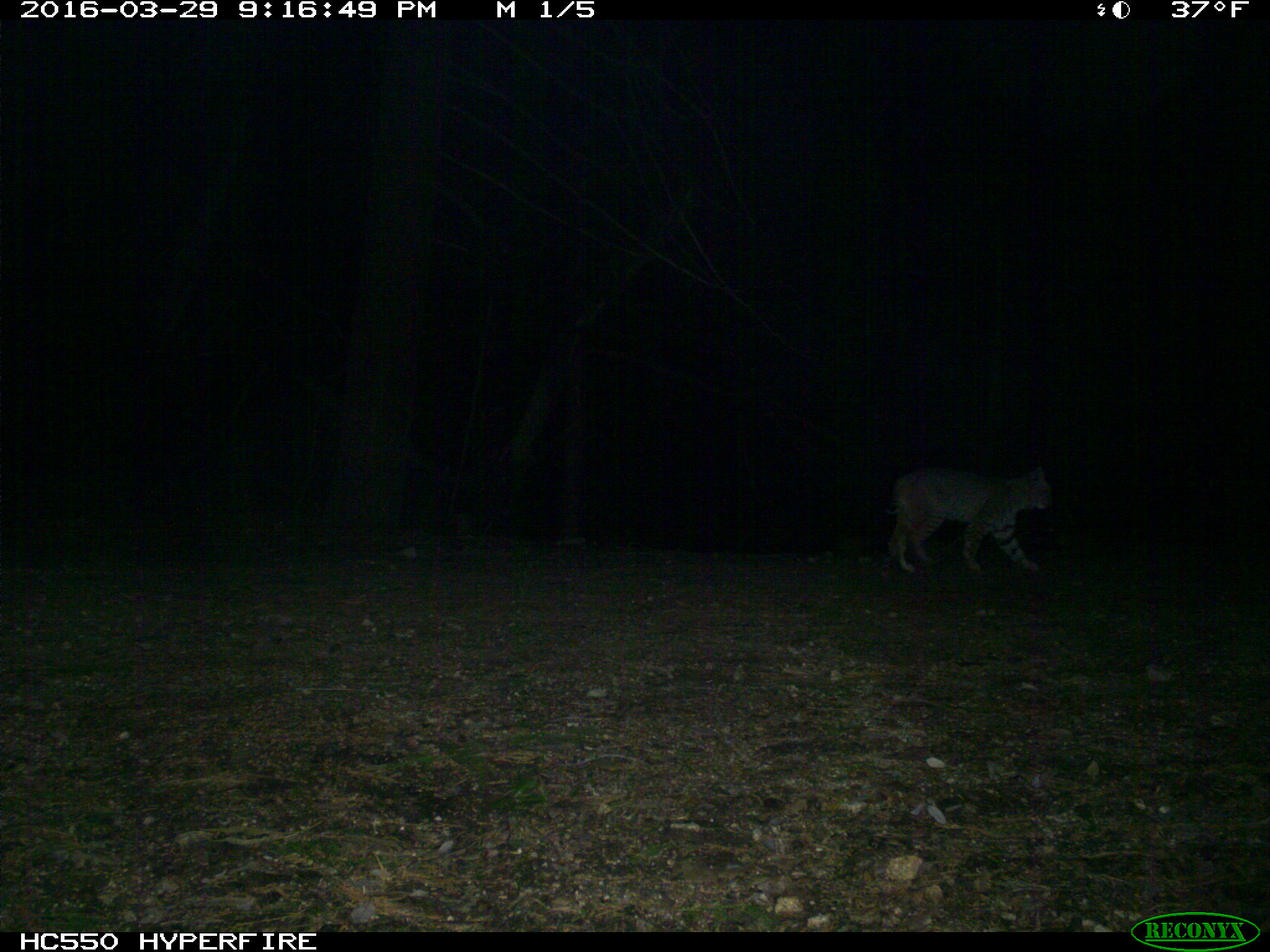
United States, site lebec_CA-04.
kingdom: Animalia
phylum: Chordata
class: Mammalia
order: Carnivora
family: Felidae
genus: Lynx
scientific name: Lynx rufus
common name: bobcat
Lynx rufus (bobcat).